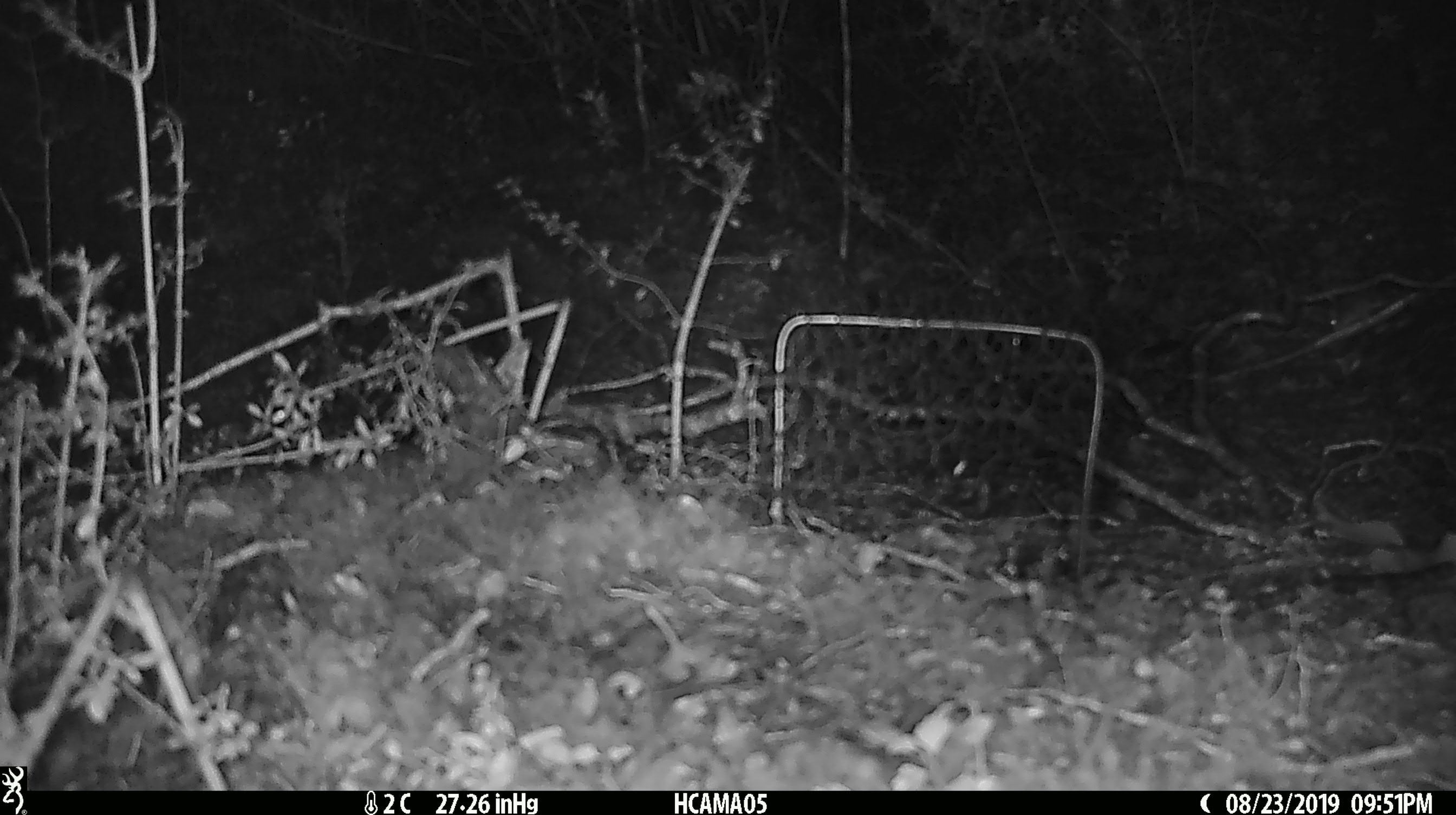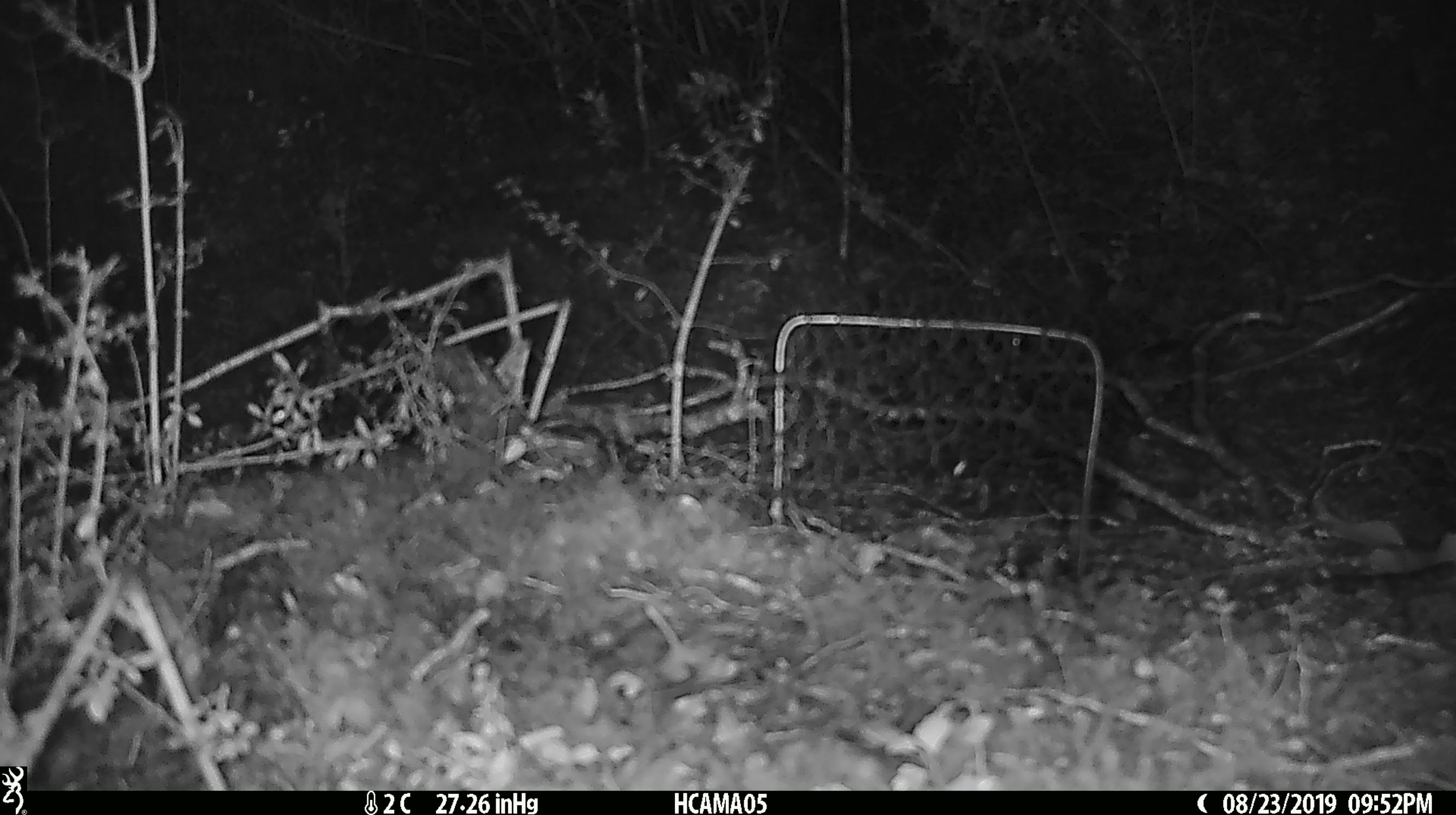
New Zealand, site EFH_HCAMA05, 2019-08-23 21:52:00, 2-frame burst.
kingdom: Animalia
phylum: Chordata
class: Mammalia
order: Rodentia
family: Muridae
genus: Mus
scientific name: Mus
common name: mouse